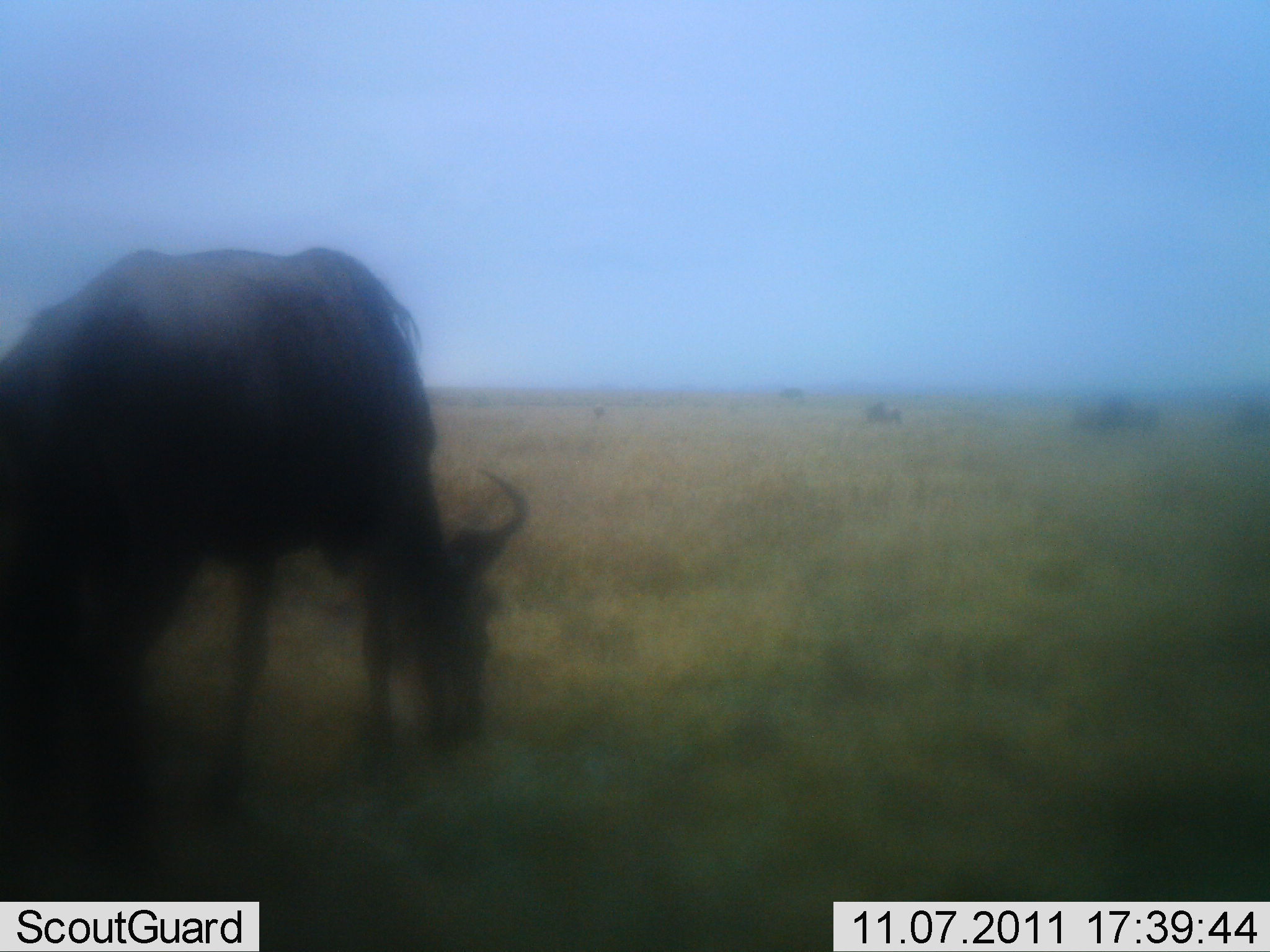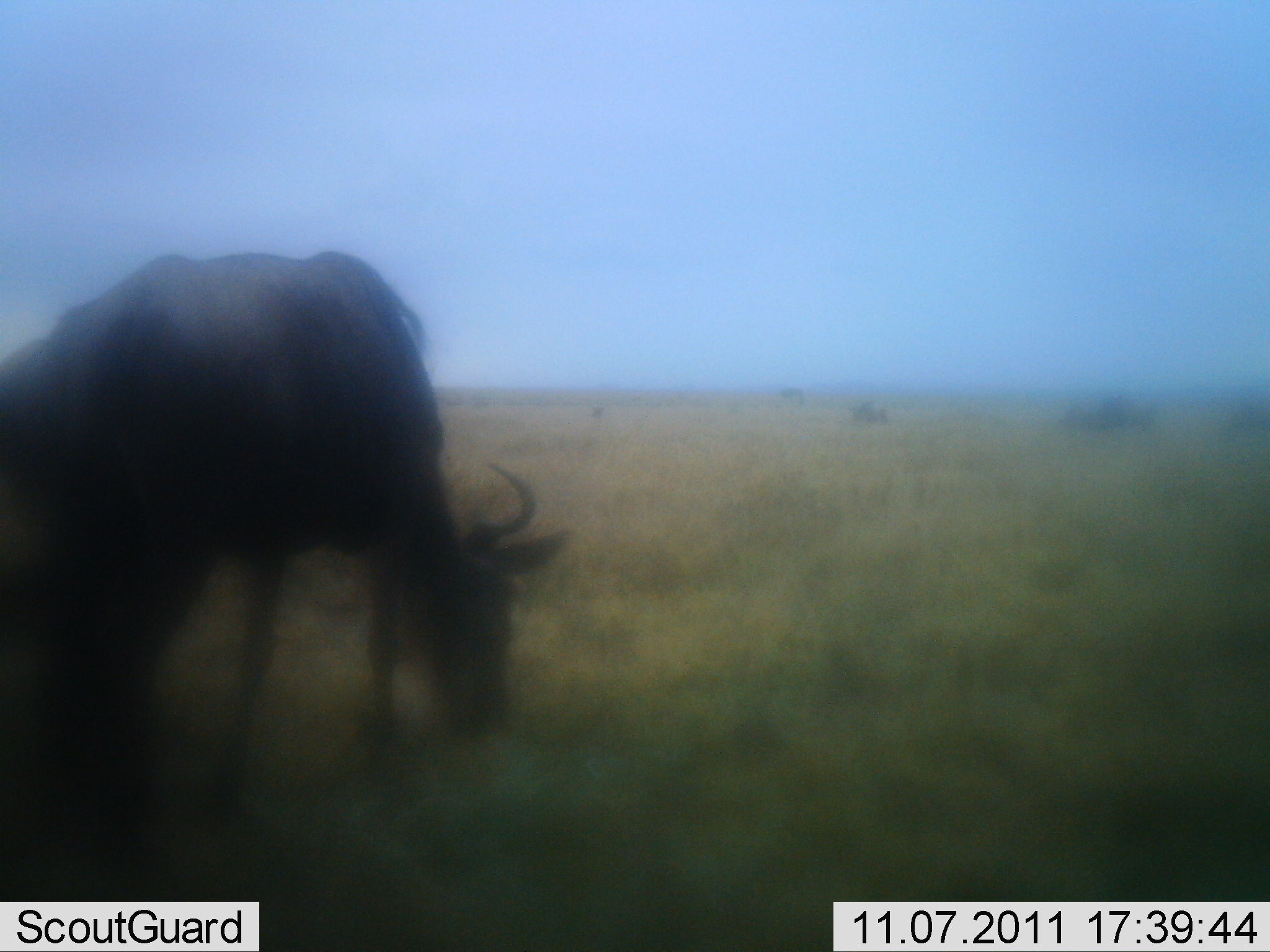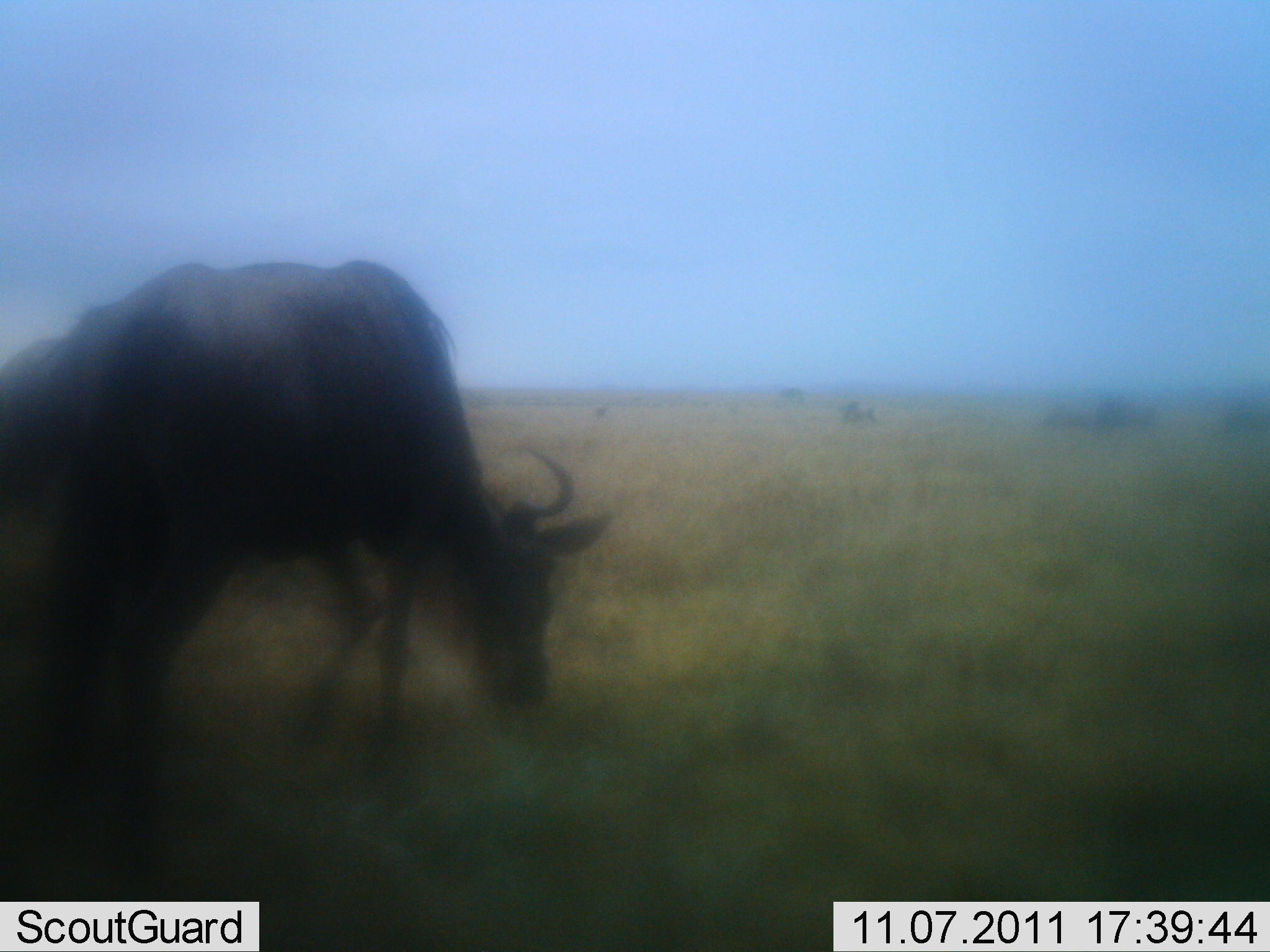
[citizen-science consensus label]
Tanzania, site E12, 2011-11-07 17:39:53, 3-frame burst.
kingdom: Animalia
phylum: Chordata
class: Mammalia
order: Artiodactyla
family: Bovidae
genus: Connochaetes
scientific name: Connochaetes taurinus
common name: blue wildebeest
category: wildebeest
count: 5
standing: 33%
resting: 0%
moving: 42%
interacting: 0%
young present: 0%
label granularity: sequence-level